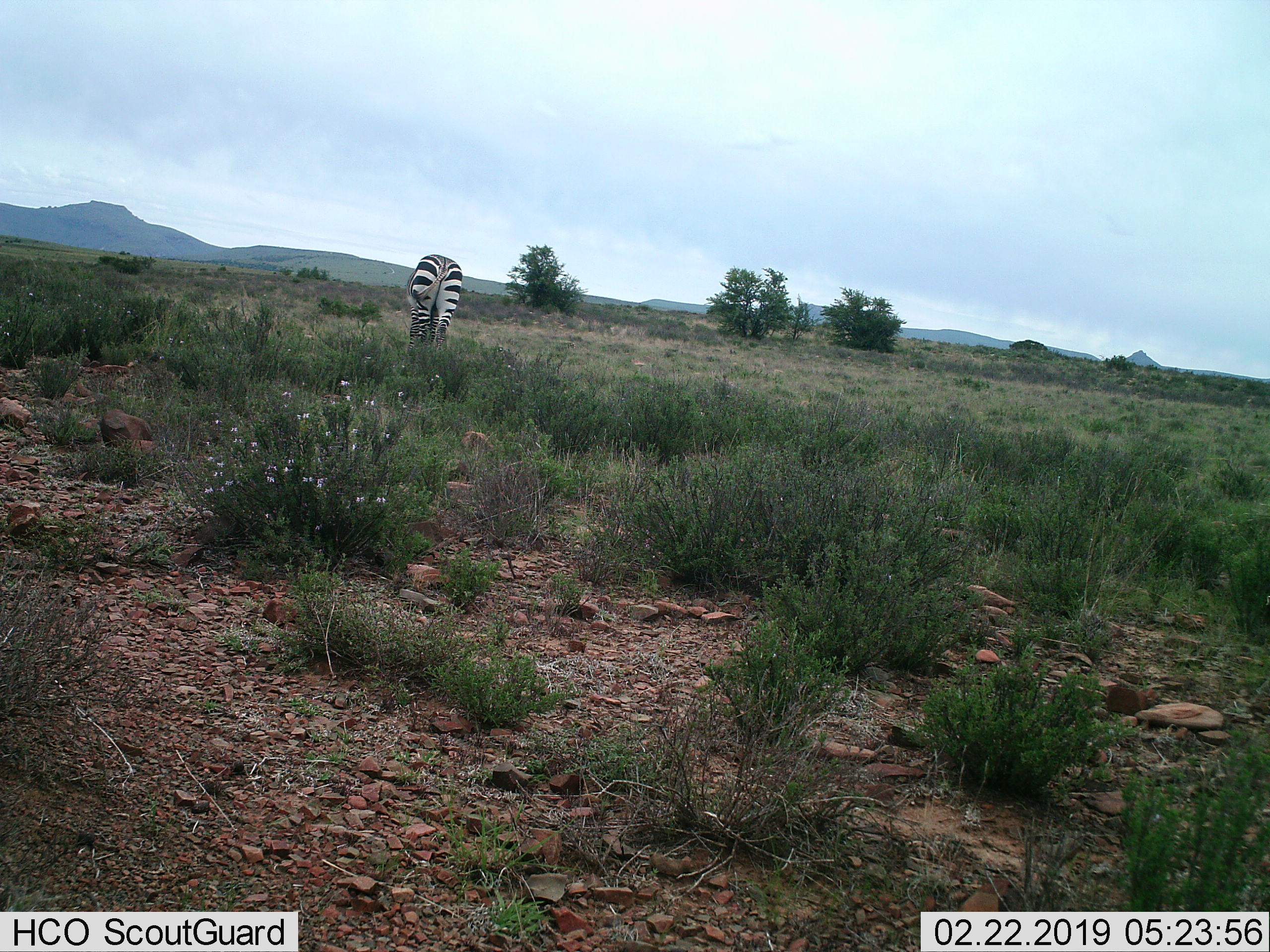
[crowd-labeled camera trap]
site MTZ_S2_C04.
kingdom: Animalia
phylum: Chordata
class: Mammalia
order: Perissodactyla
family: Equidae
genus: Equus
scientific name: Equus zebra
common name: mountain zebra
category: zebramountain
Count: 1.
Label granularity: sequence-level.